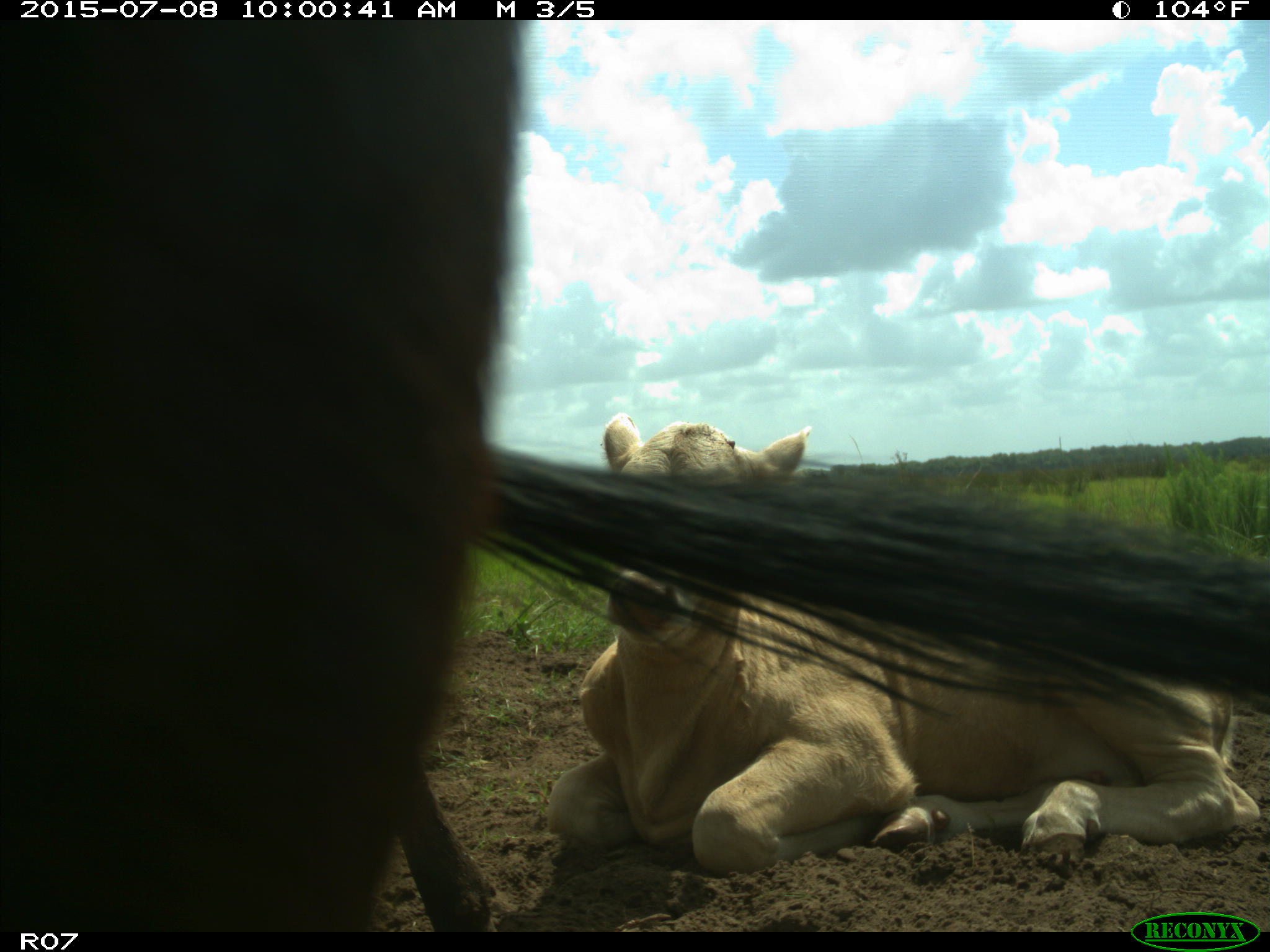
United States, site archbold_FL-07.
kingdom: Animalia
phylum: Chordata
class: Mammalia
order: Artiodactyla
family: Bovidae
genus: Bos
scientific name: Bos taurus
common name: domestic cow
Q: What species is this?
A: Bos taurus (domestic cow).